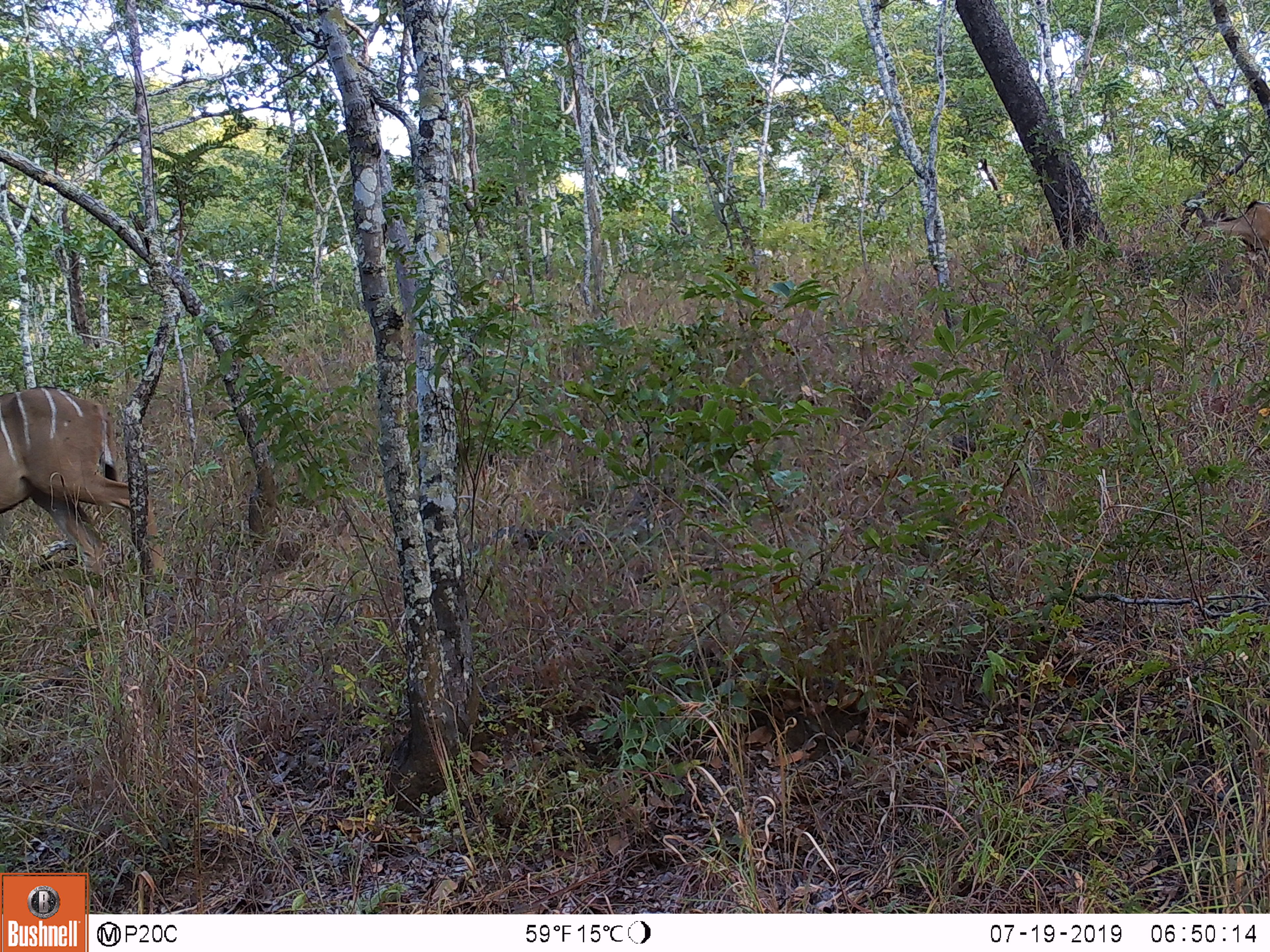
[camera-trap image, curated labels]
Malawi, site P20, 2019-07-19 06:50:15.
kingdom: Animalia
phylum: Chordata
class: Mammalia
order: Artiodactyla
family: Bovidae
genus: Tragelaphus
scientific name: Tragelaphus strepsiceros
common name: greater kudu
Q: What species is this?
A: Greater kudu (Tragelaphus strepsiceros).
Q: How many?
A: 2.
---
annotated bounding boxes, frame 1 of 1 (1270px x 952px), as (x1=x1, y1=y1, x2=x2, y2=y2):
greater kudu: (x1=2, y1=366, x2=171, y2=590); (x1=1183, y1=189, x2=1269, y2=295)